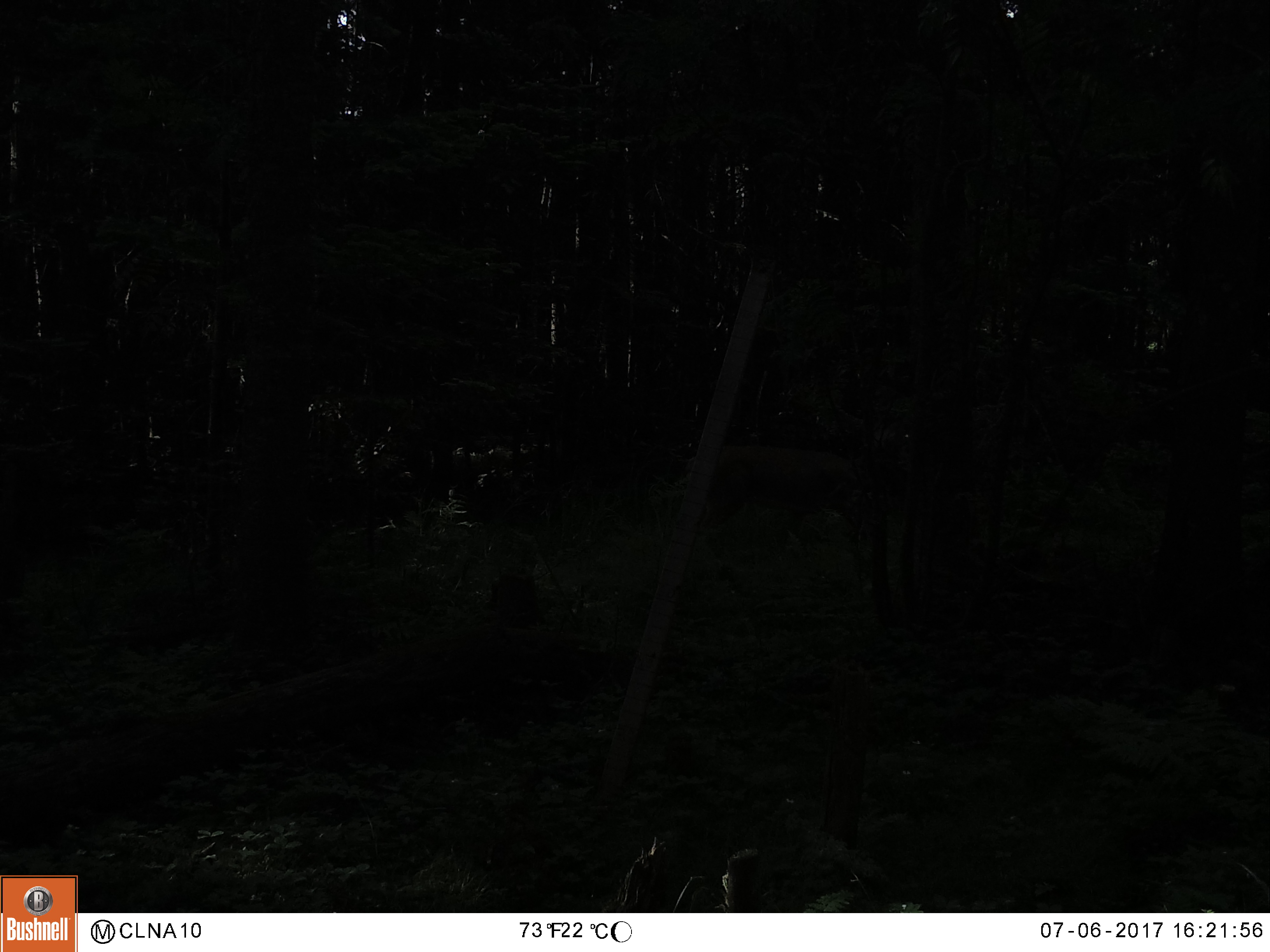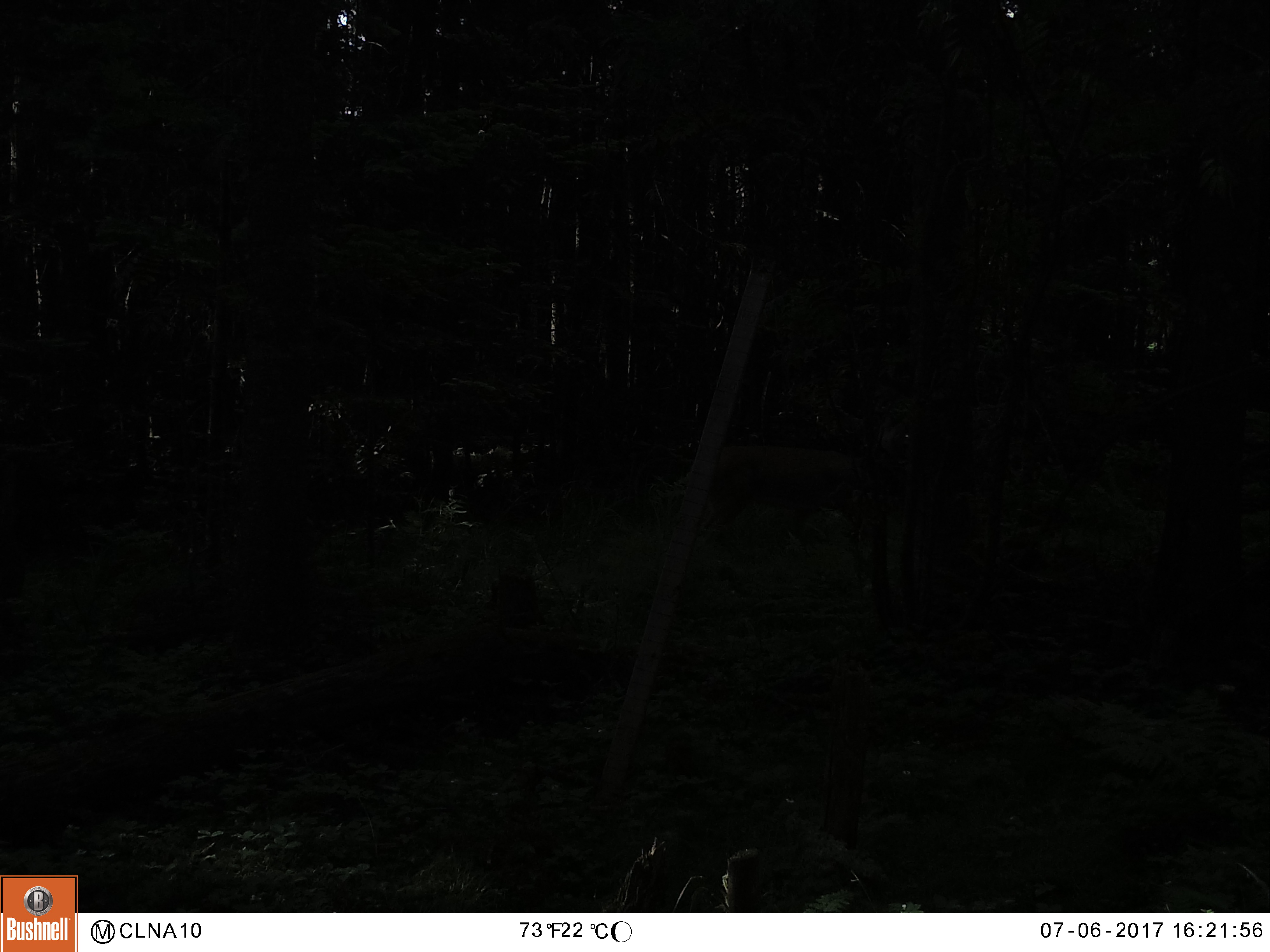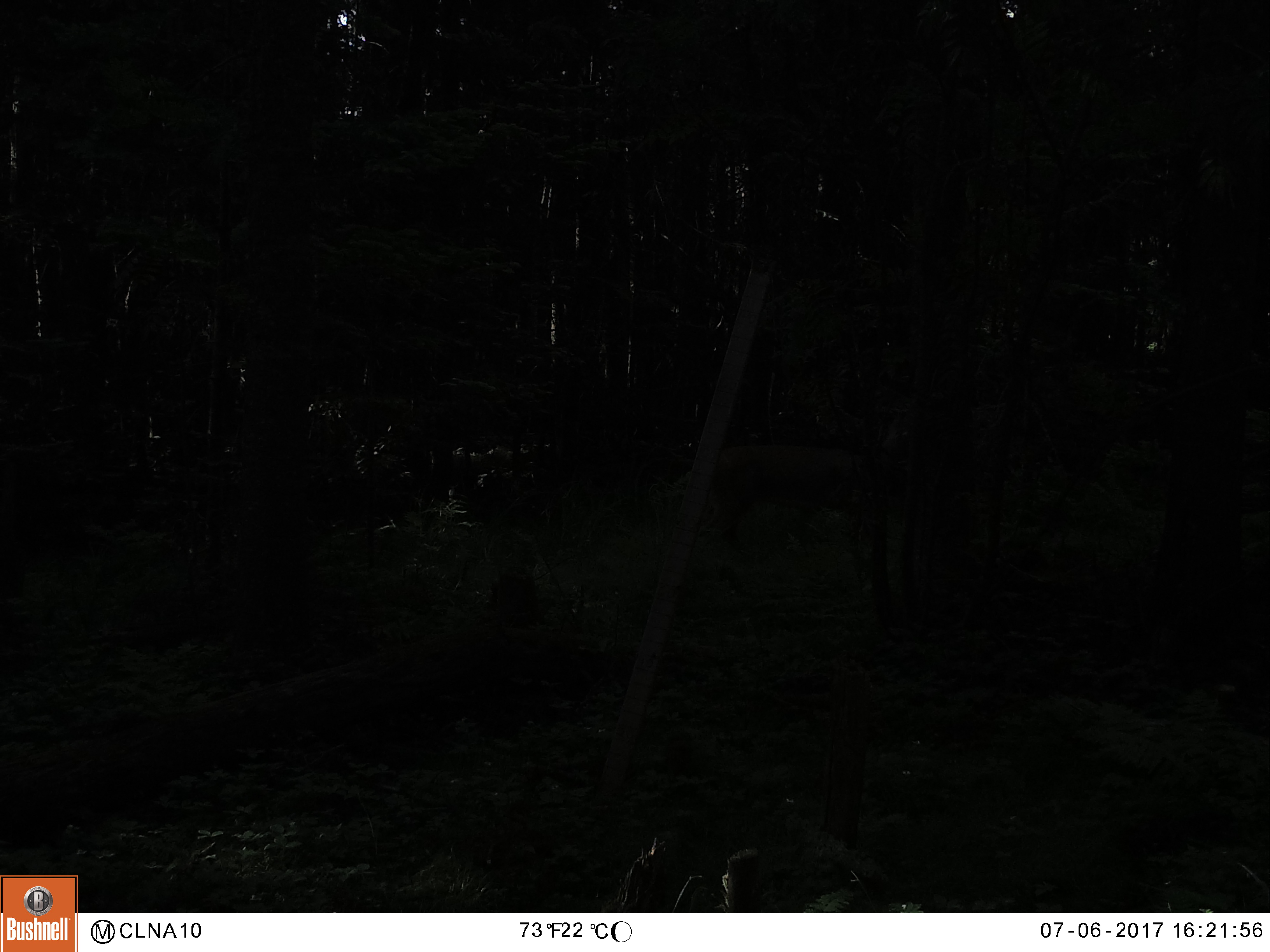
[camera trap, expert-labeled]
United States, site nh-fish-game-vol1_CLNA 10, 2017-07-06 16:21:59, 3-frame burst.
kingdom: Animalia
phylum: Chordata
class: Mammalia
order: Artiodactyla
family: Cervidae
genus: Odocoileus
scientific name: Odocoileus virginianus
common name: white-tailed deer